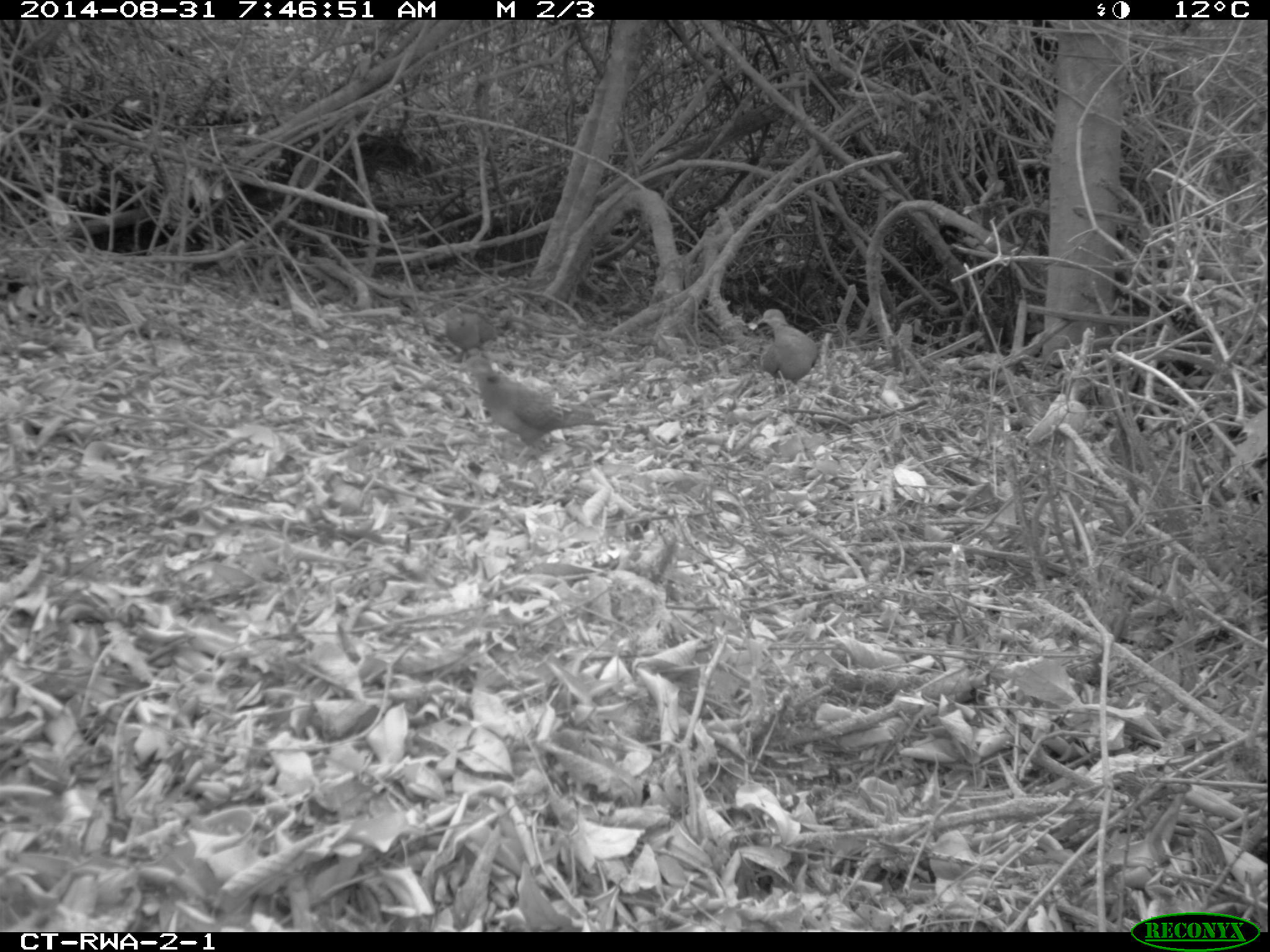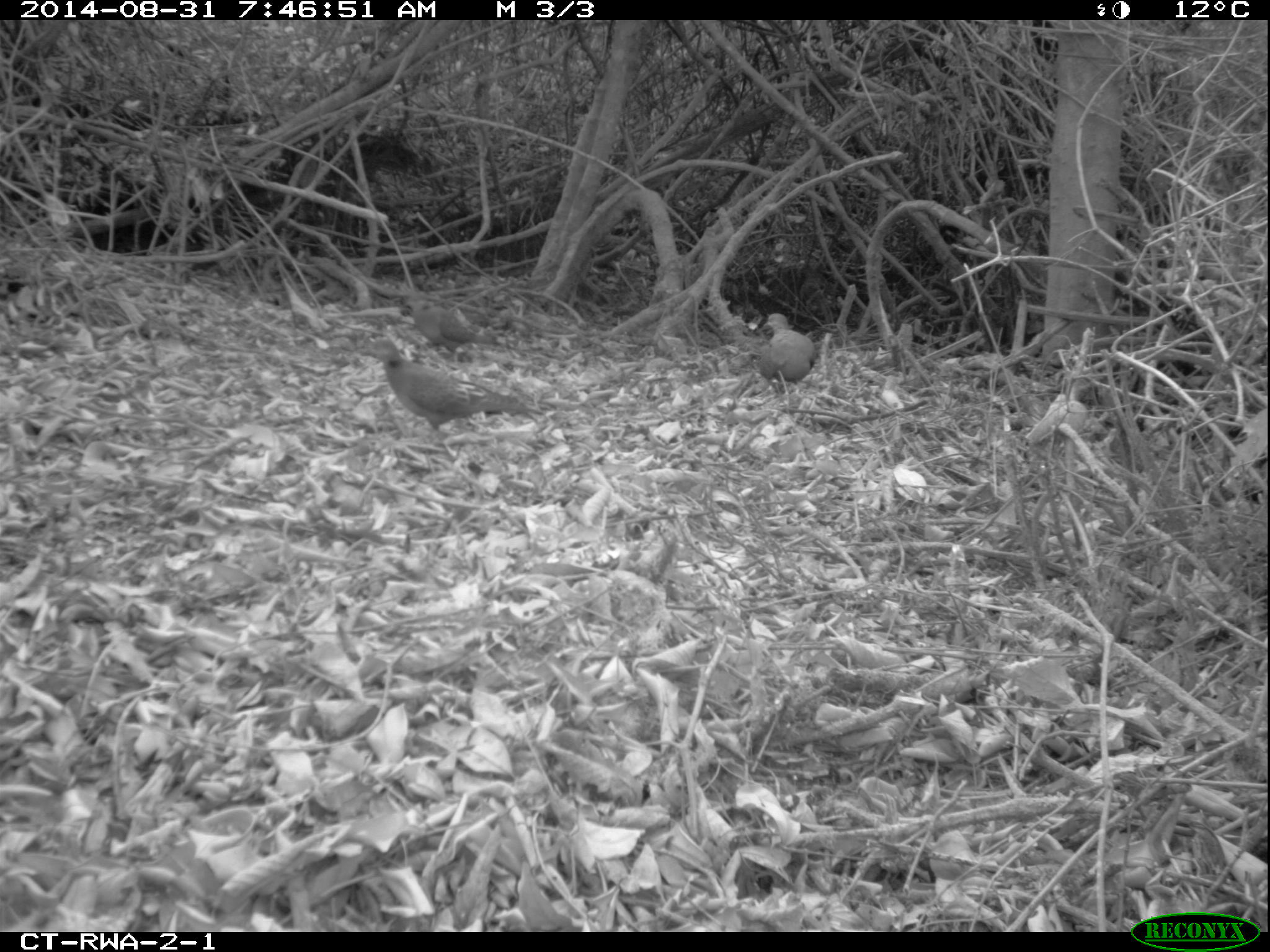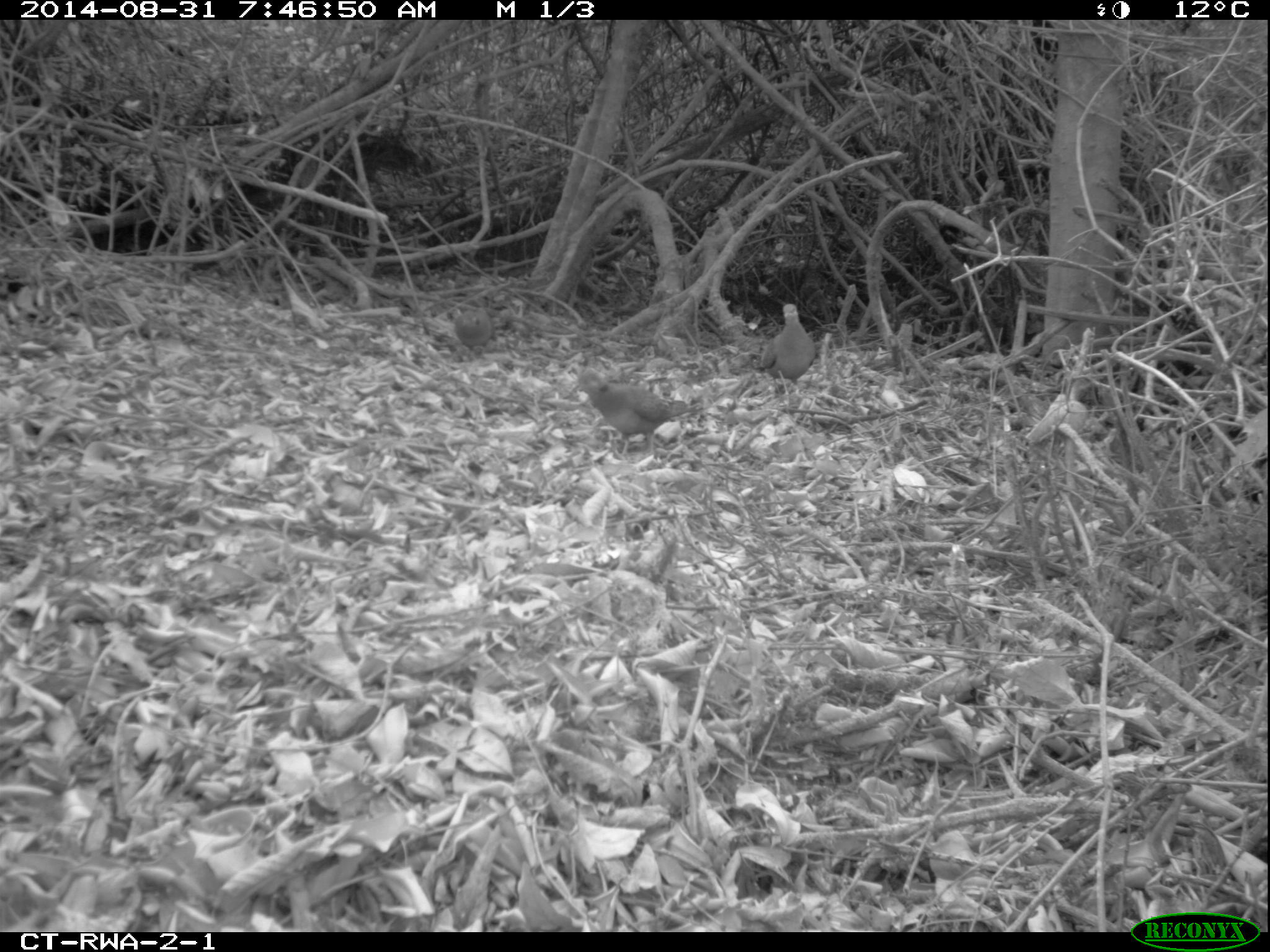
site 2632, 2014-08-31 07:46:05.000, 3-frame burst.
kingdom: Animalia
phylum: Chordata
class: Aves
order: Columbiformes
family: Columbidae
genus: Streptopelia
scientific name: Streptopelia lugens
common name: dusky turtle dove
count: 3